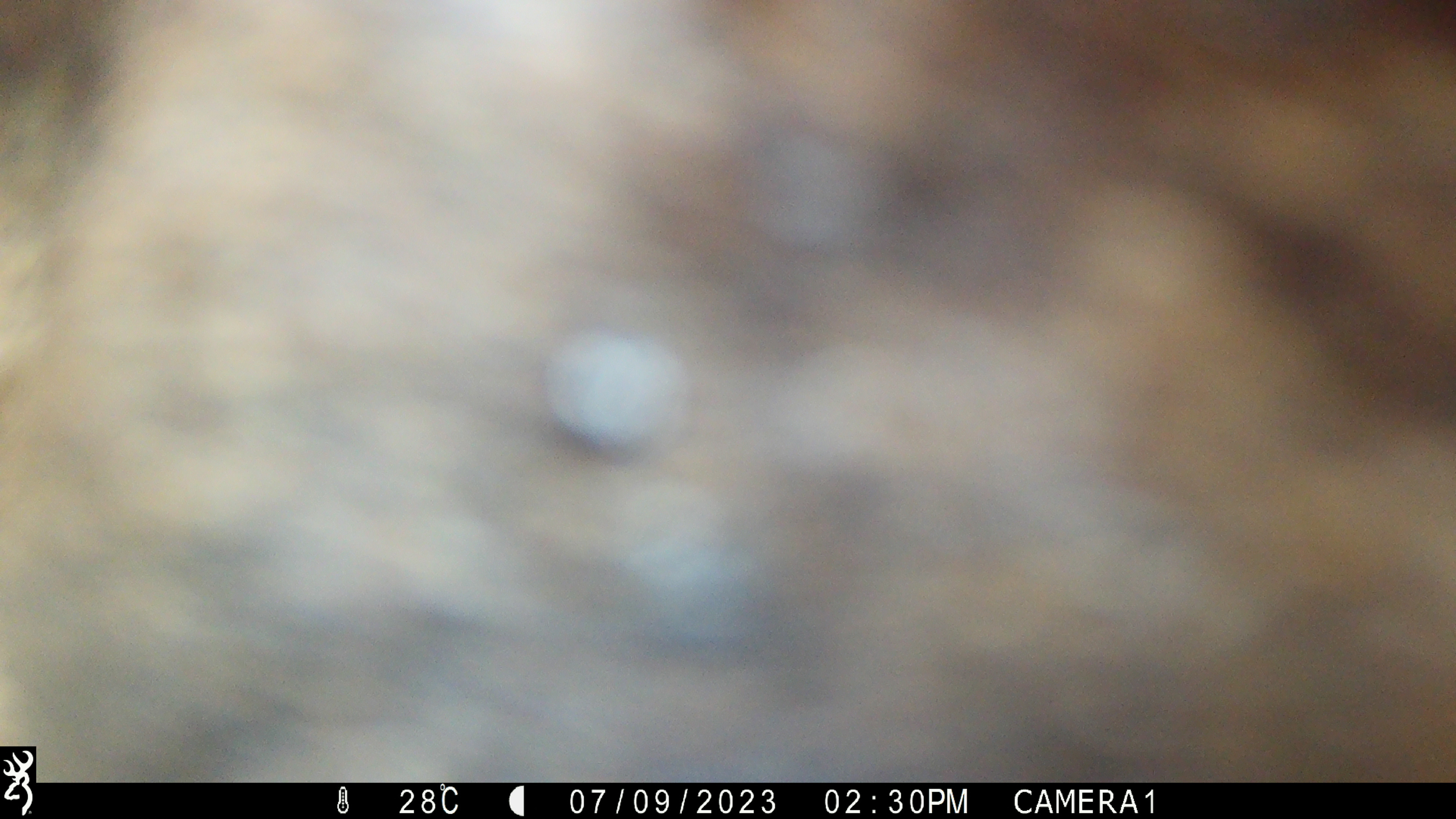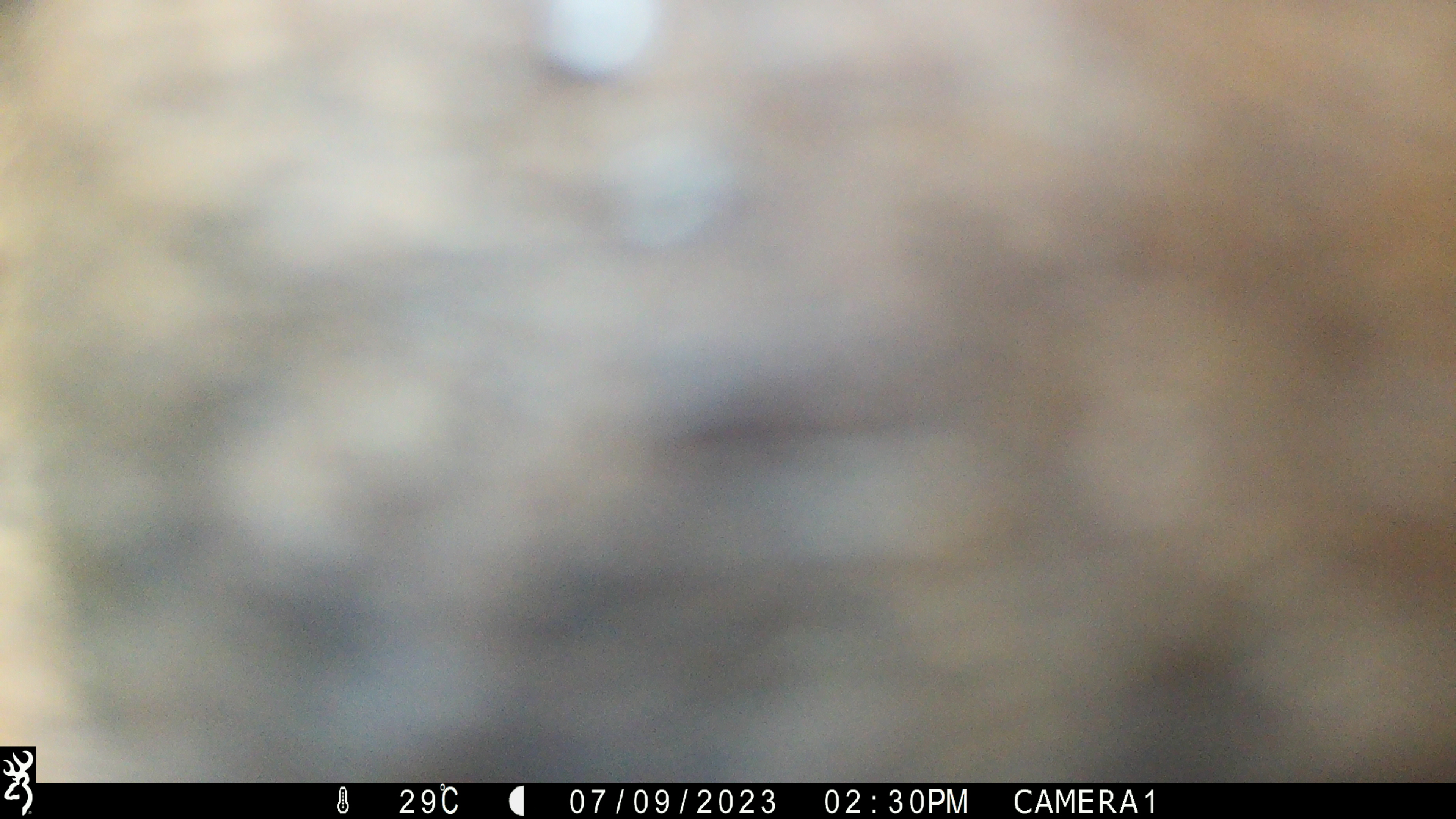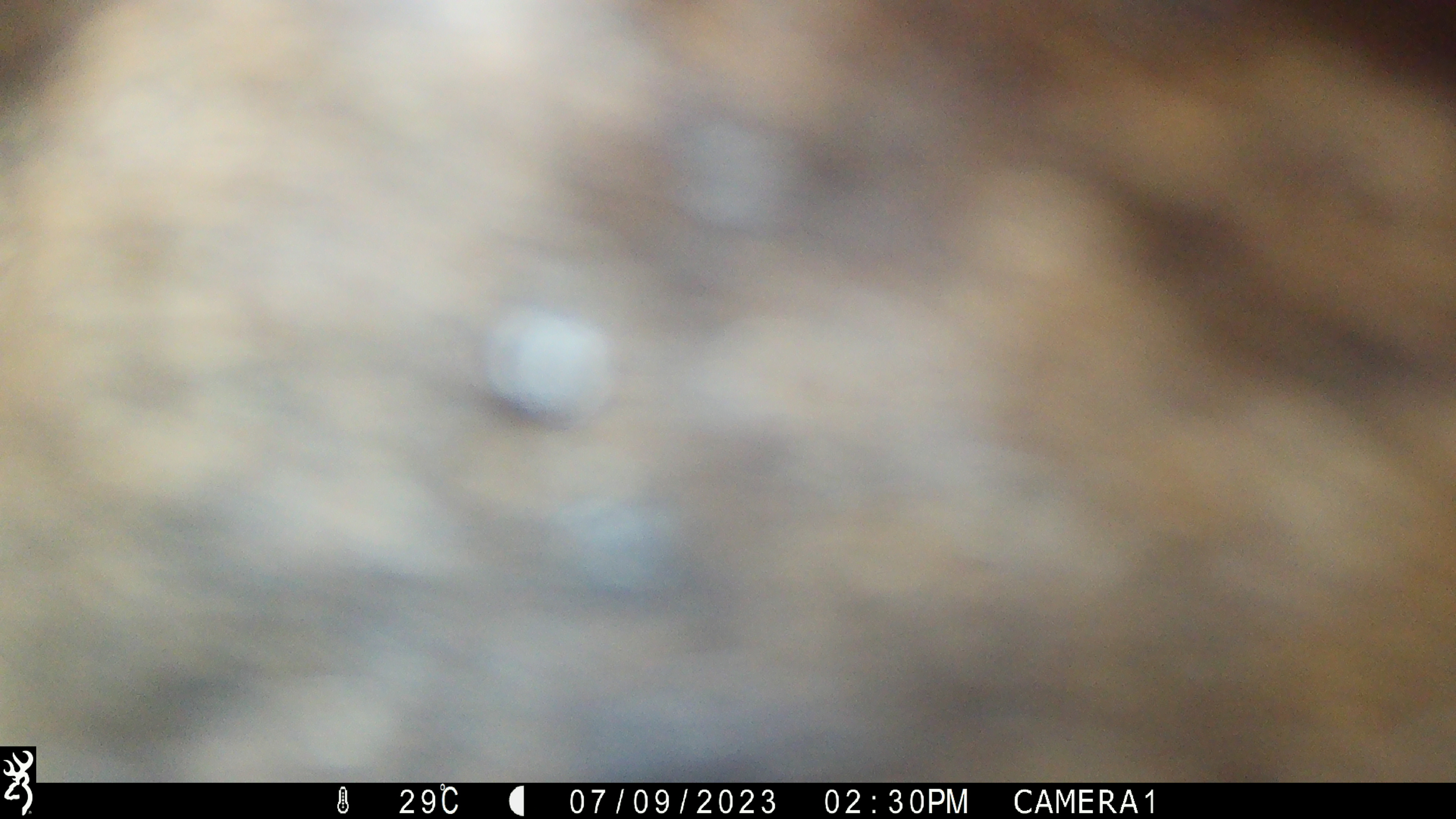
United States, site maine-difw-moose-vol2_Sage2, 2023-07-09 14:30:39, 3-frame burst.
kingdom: Animalia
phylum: Chordata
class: Mammalia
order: Artiodactyla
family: Cervidae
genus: Alces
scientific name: Alces alces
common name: moose